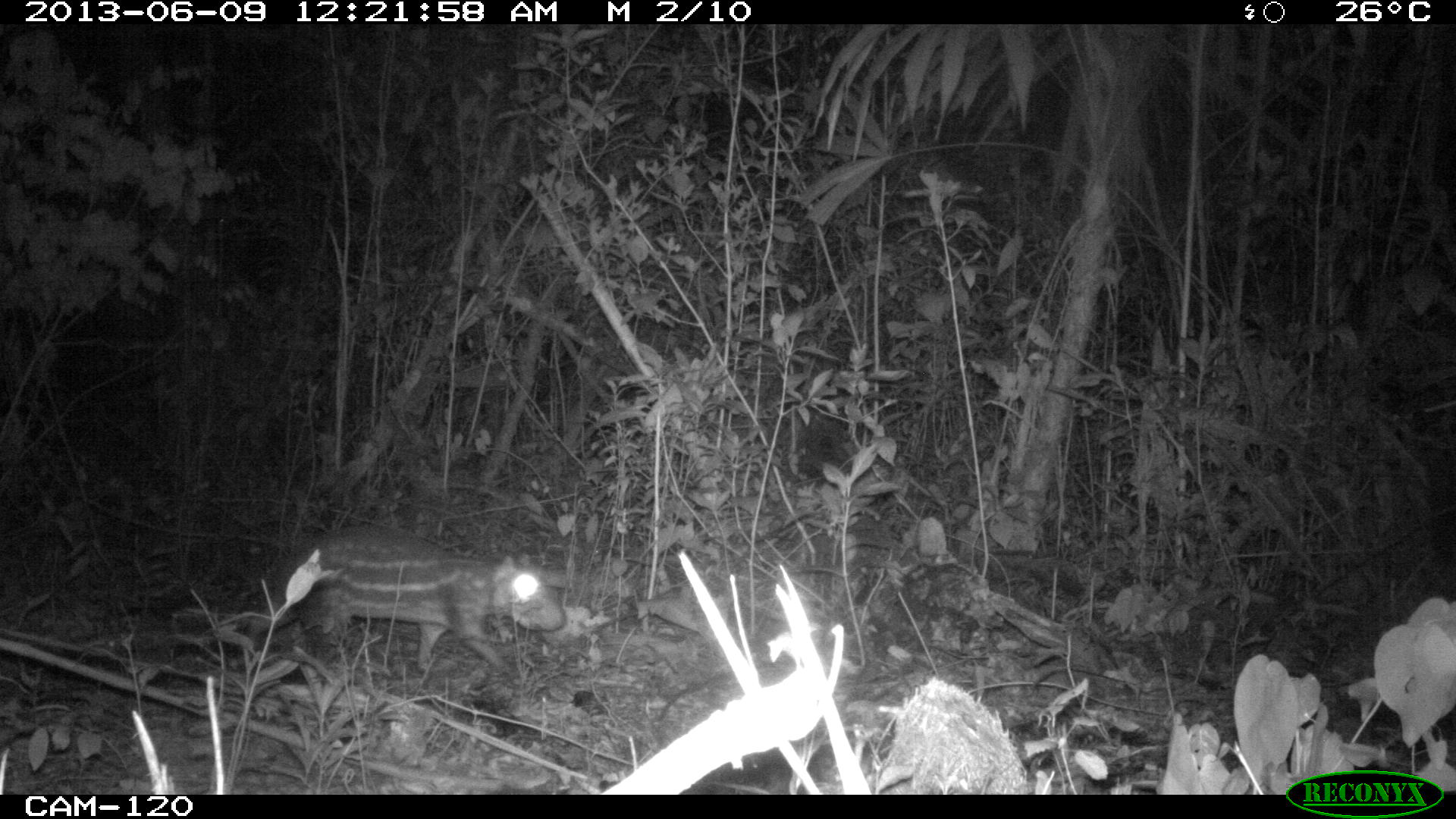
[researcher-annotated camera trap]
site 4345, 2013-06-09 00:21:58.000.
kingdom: Animalia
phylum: Chordata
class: Mammalia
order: Rodentia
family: Cuniculidae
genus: Cuniculus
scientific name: Cuniculus paca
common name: lowland paca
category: agouti paca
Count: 1.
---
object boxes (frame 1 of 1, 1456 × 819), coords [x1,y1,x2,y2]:
agouti paca: [247,522,565,671]